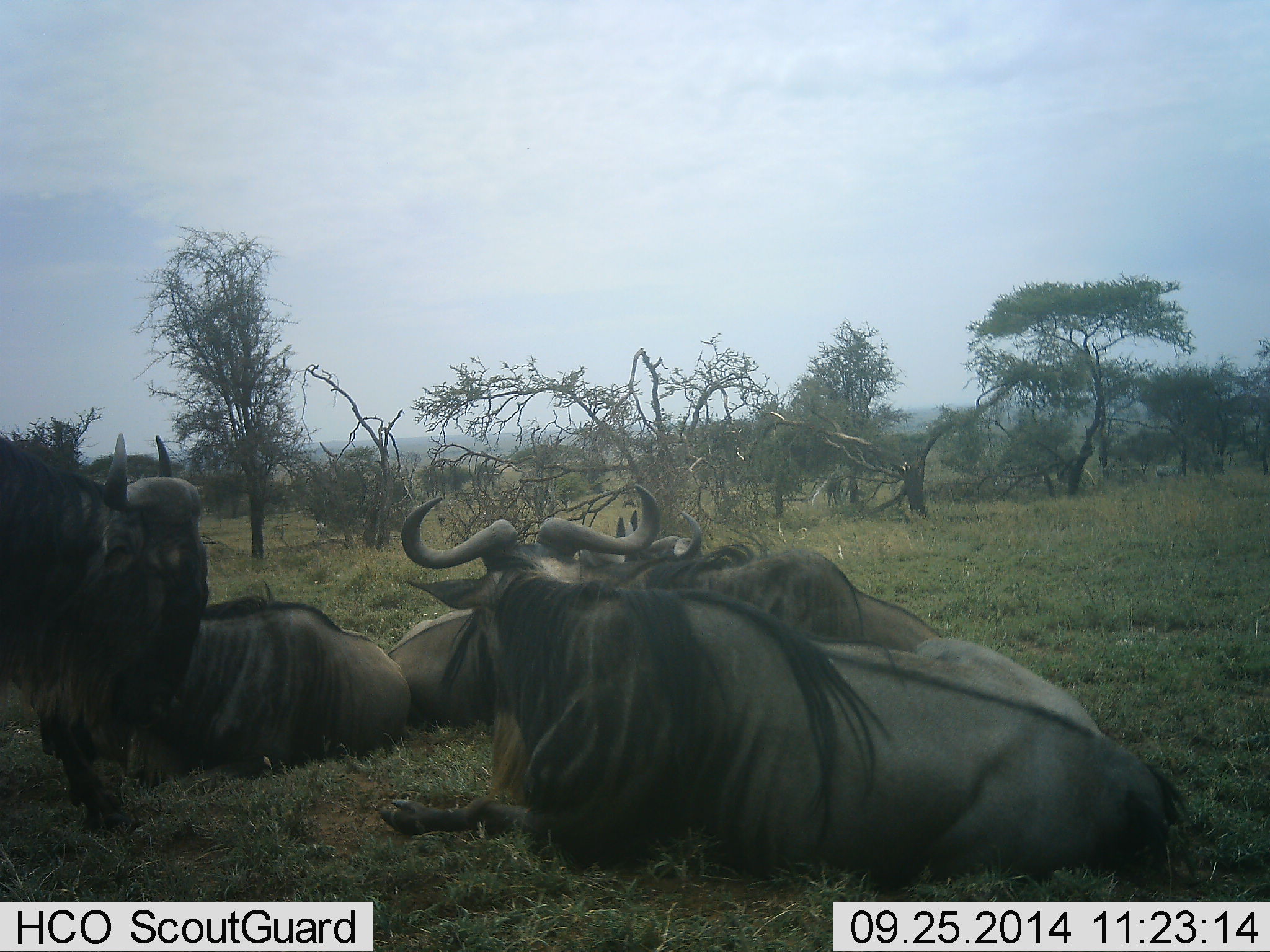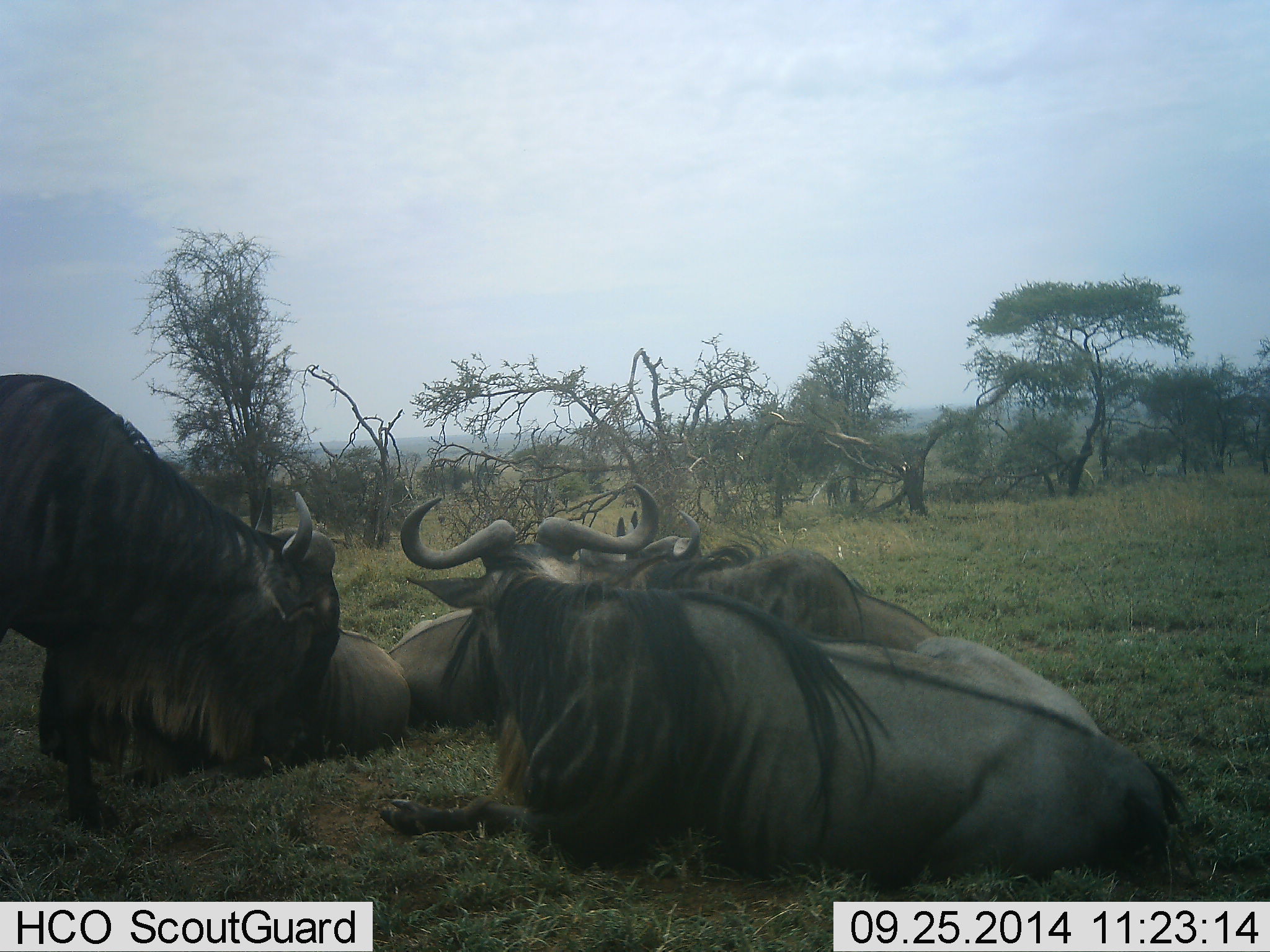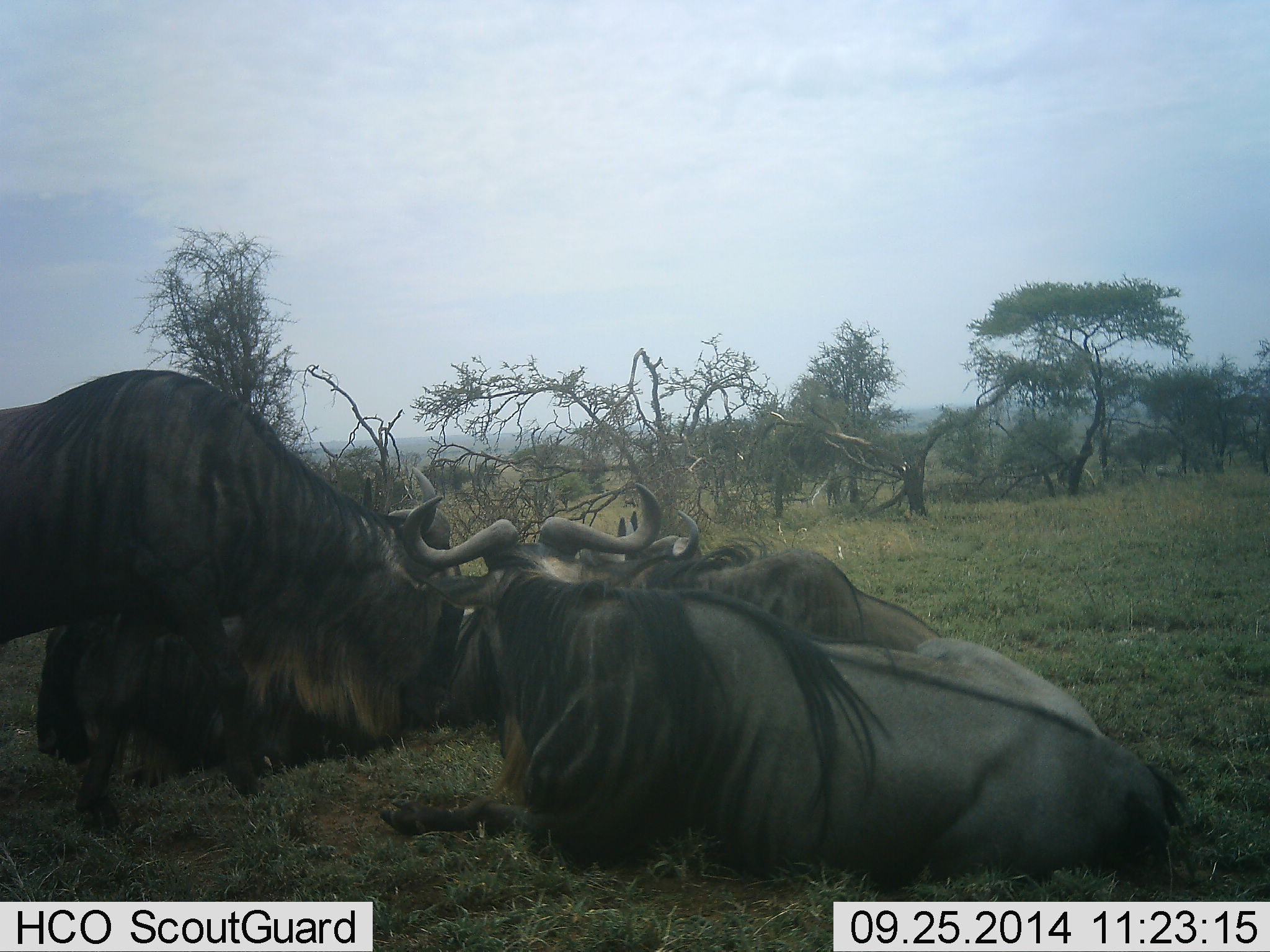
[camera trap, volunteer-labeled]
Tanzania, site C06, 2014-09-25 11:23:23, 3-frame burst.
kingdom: Animalia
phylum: Chordata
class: Mammalia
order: Artiodactyla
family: Bovidae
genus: Connochaetes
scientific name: Connochaetes taurinus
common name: blue wildebeest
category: wildebeest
Wildebeest (blue wildebeest) (Connochaetes taurinus), count 5. Behavior (volunteer vote fractions): standing 55%, resting 100%, moving 36%, interacting 9%. Young present (vote fraction): 0%. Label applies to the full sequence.